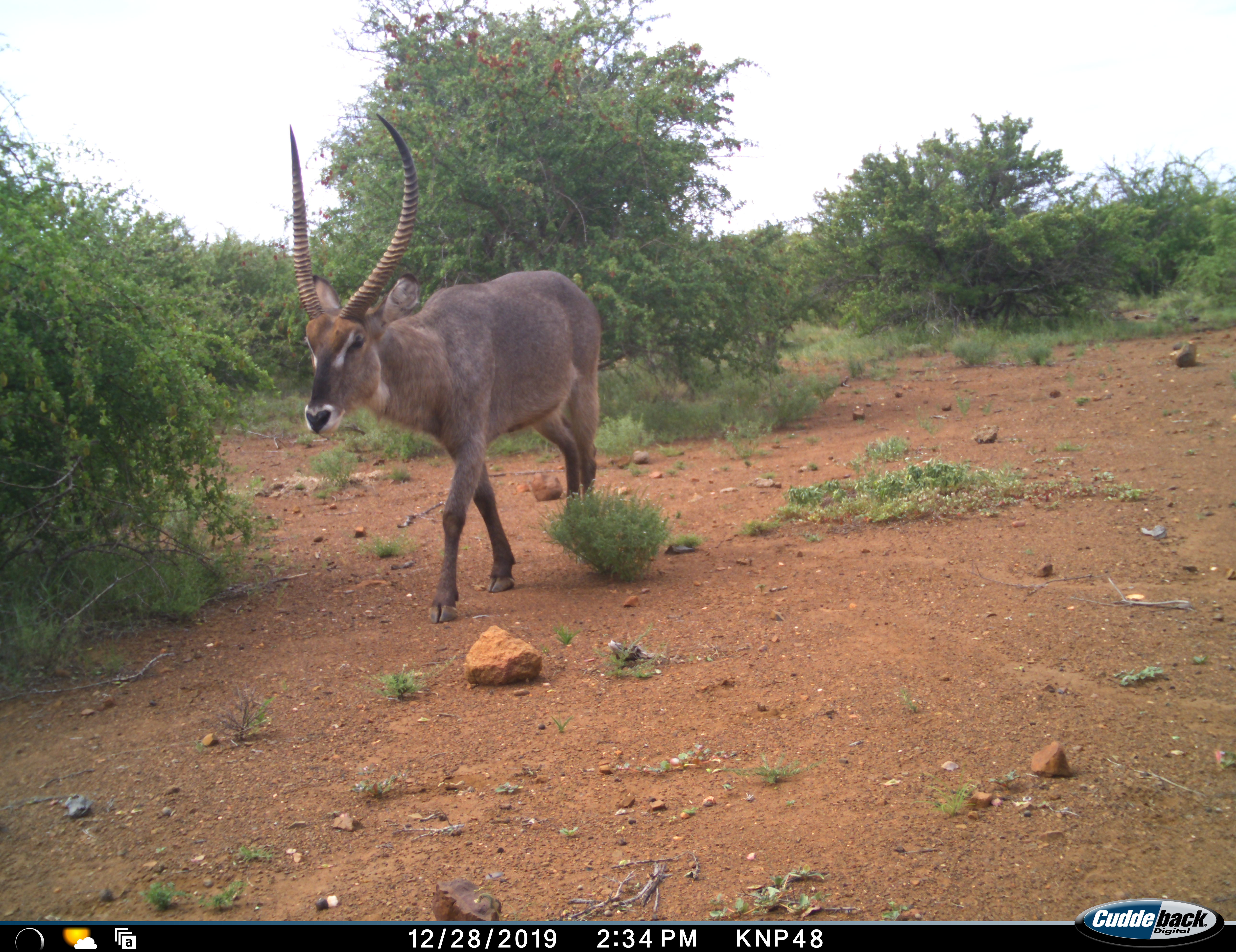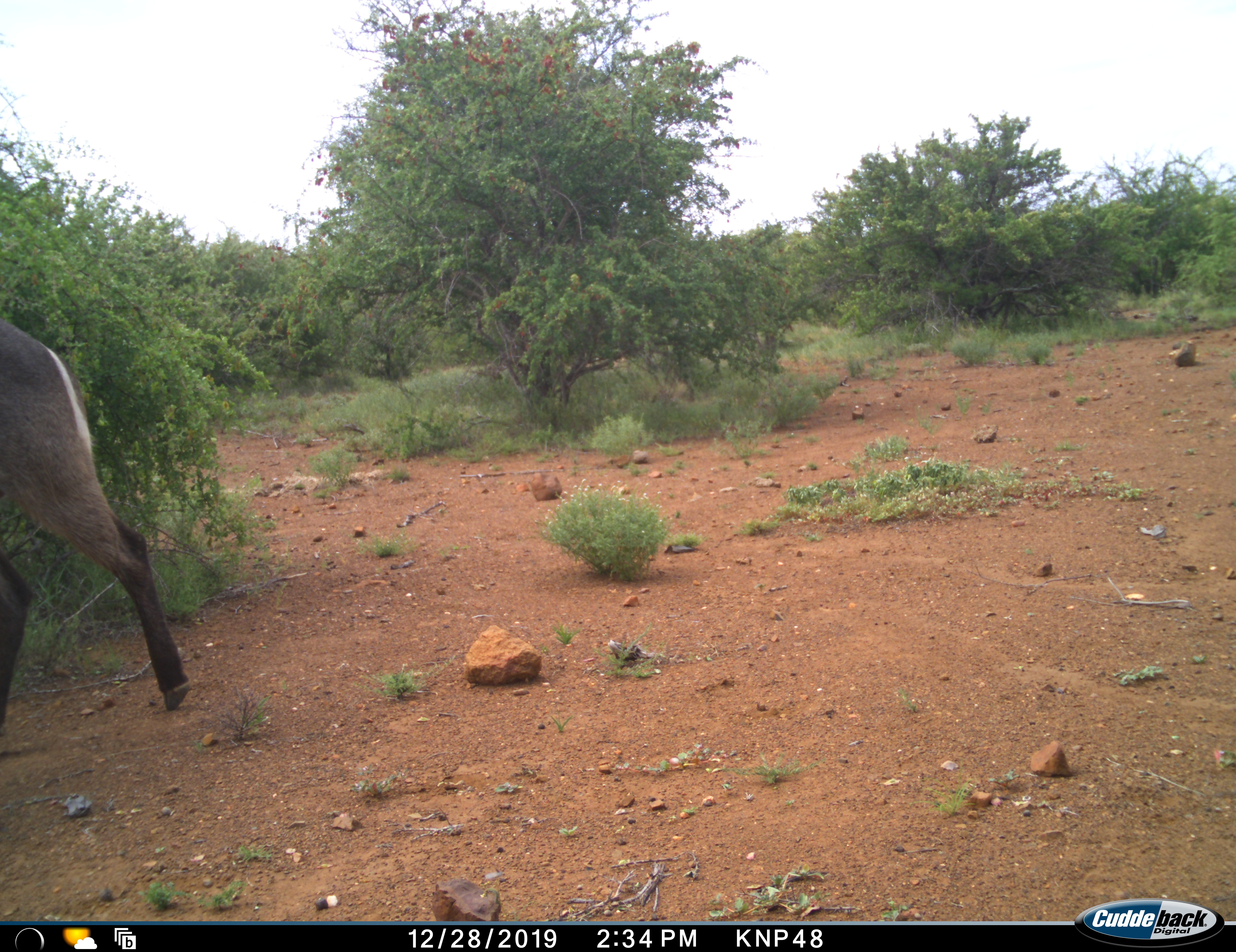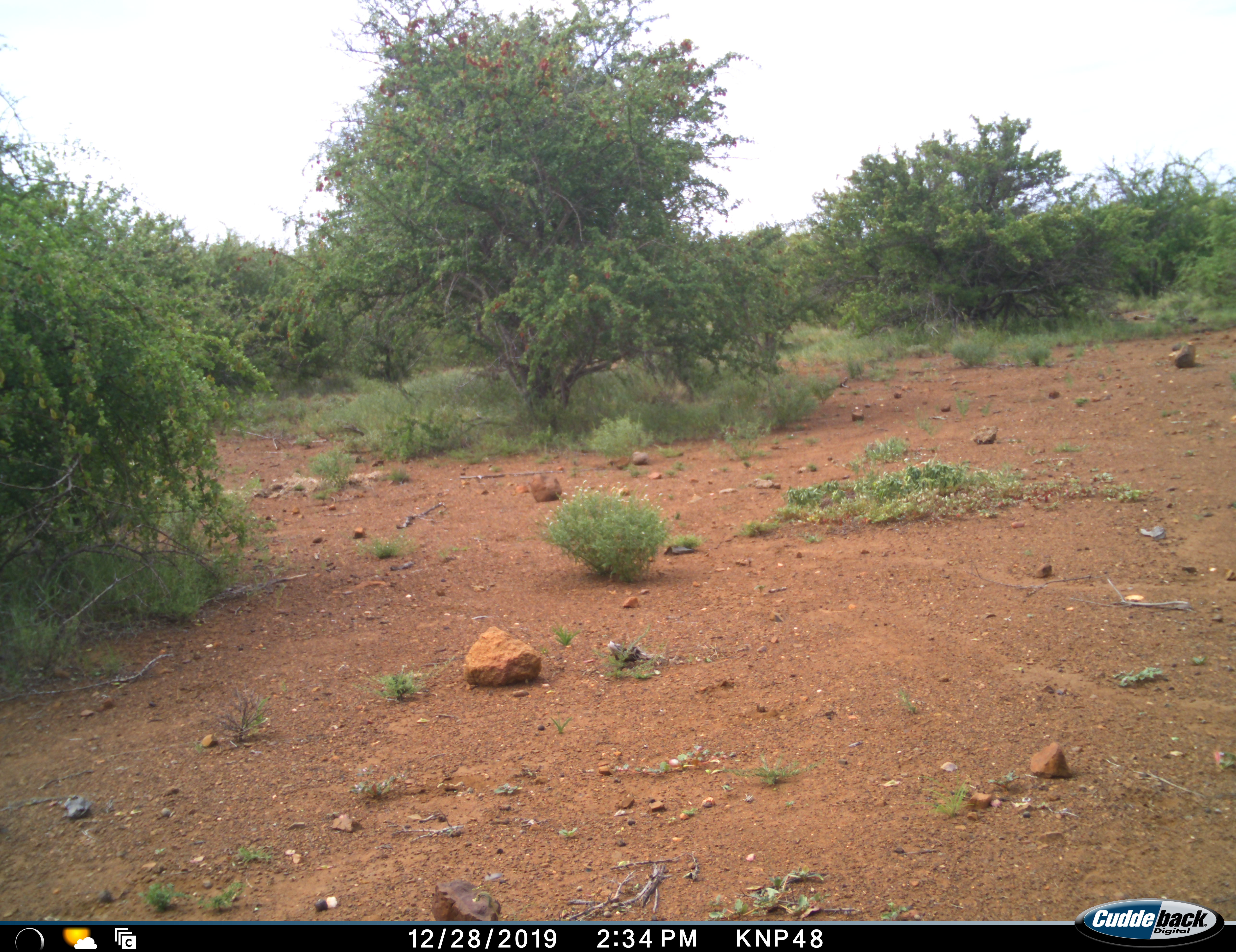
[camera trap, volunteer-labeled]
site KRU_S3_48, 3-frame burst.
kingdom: Animalia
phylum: Chordata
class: Mammalia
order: Artiodactyla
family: Bovidae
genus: Kobus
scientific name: Kobus ellipsiprymnus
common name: waterbuck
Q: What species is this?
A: Waterbuck (Kobus ellipsiprymnus).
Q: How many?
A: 1.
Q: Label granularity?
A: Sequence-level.